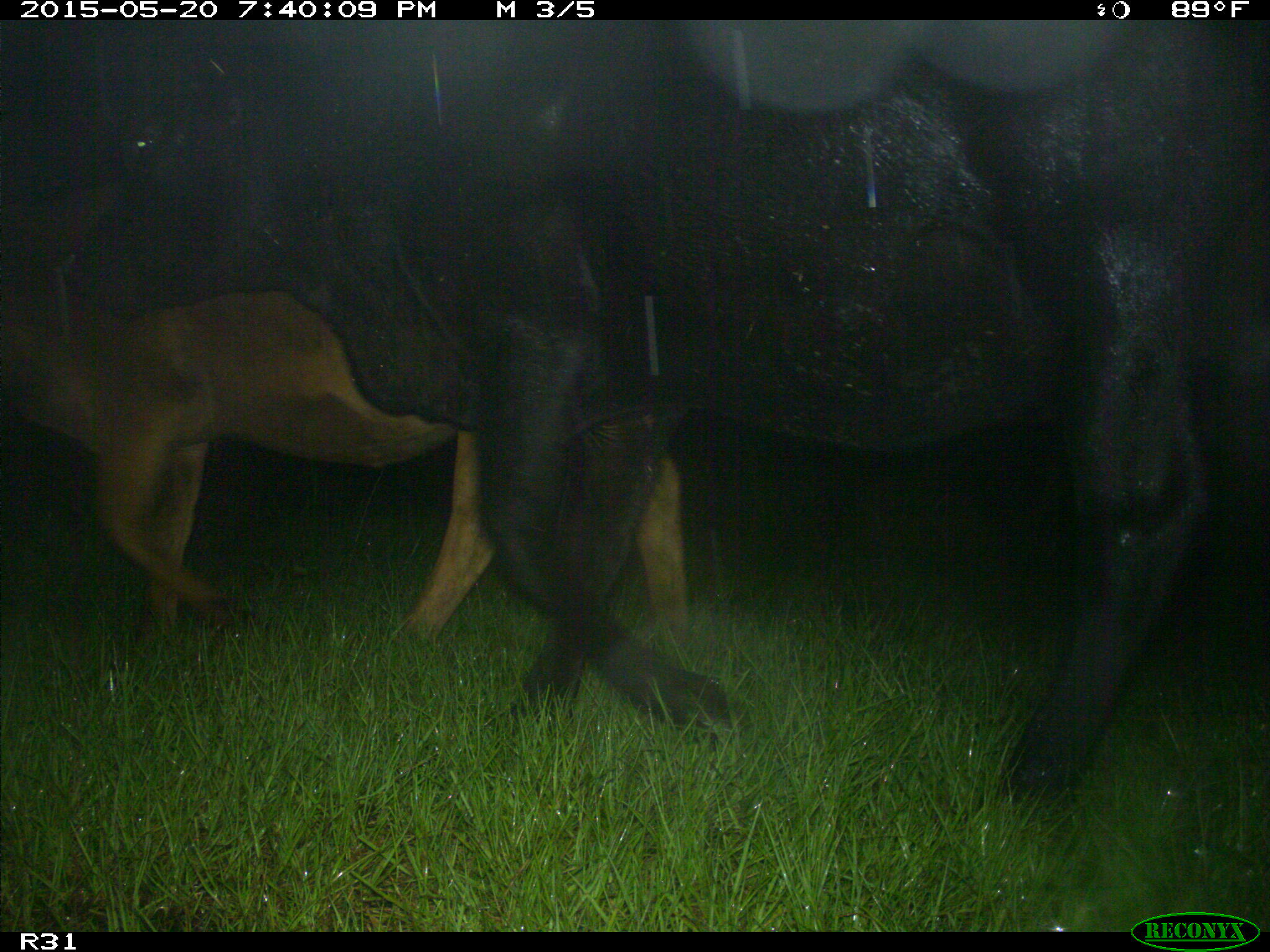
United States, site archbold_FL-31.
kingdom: Animalia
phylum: Chordata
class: Mammalia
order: Artiodactyla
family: Bovidae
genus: Bos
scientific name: Bos taurus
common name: domestic cow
Bos taurus (domestic cow).